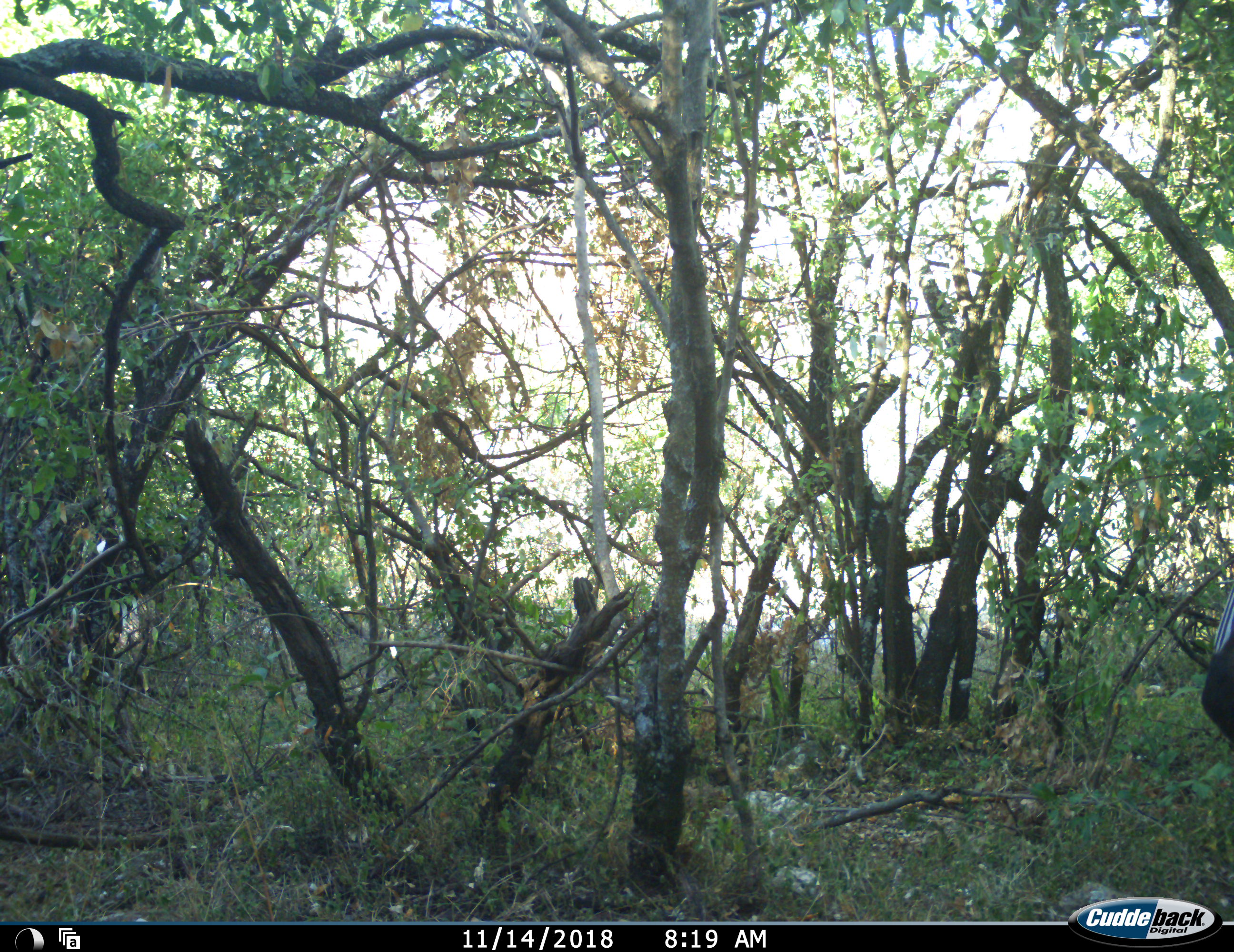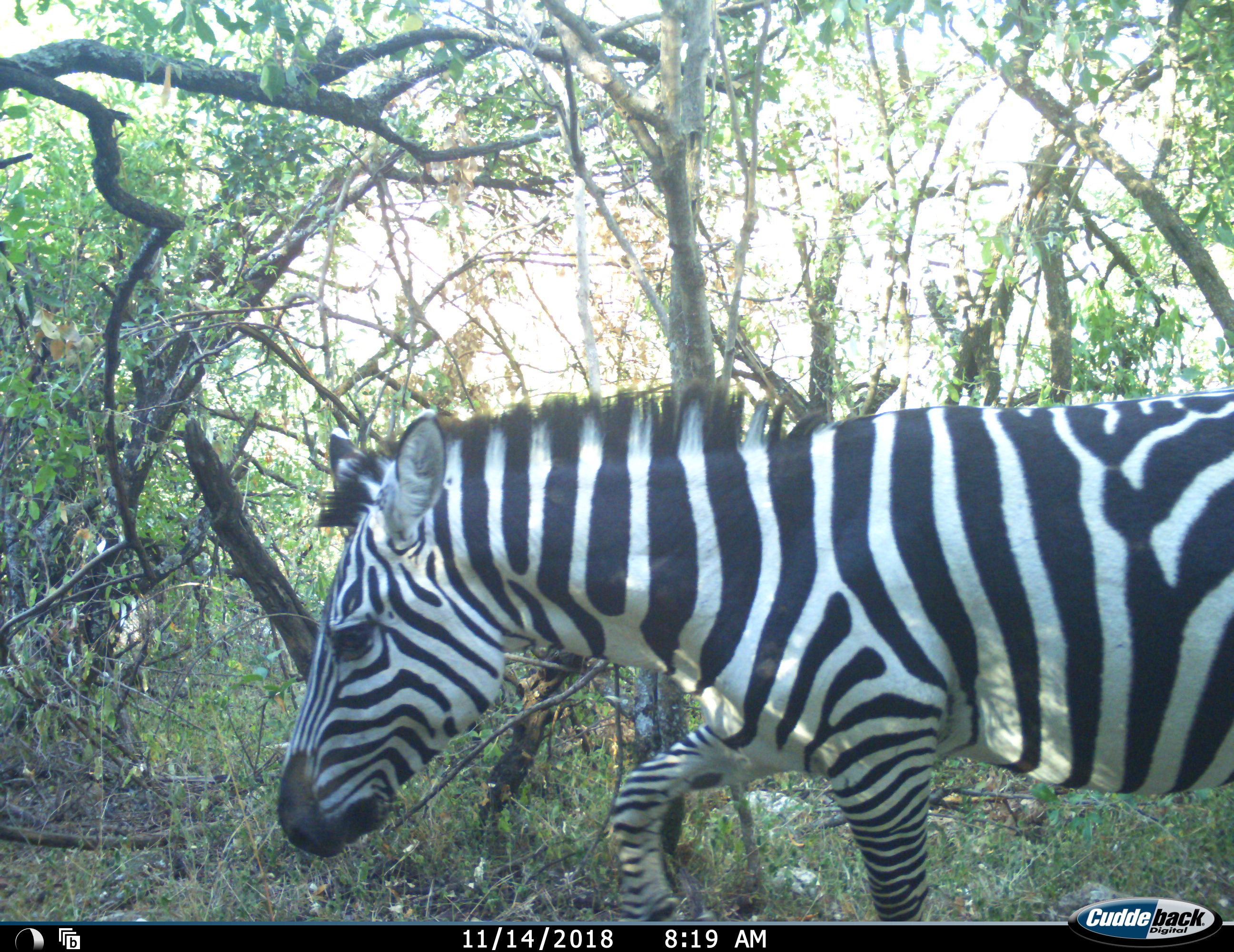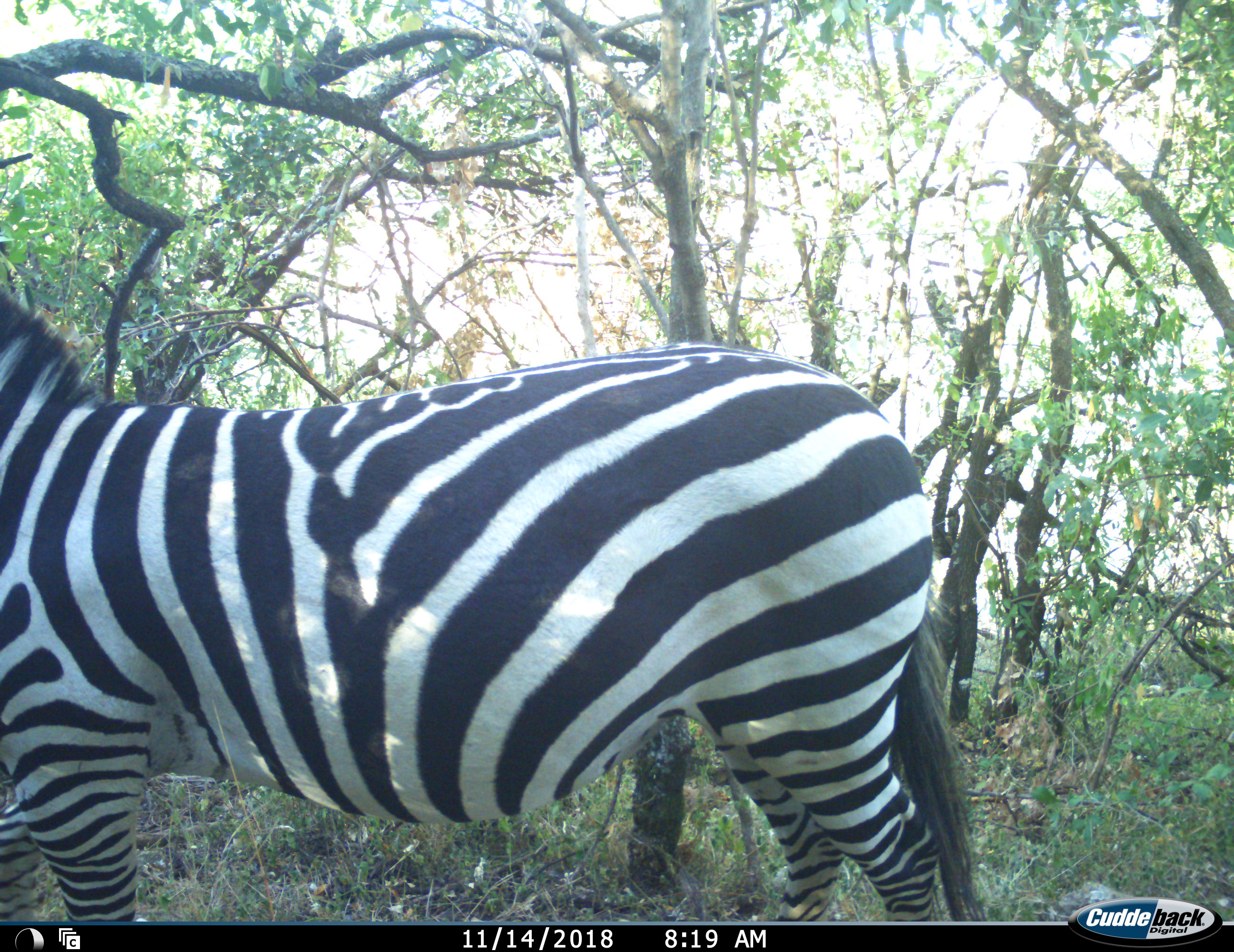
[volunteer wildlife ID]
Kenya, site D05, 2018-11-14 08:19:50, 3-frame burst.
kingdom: Animalia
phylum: Chordata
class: Mammalia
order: Perissodactyla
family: Equidae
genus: Equus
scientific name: Equus quagga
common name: plains zebra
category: zebra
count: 1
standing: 11%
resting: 0%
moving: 89%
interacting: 0%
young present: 0%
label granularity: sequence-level